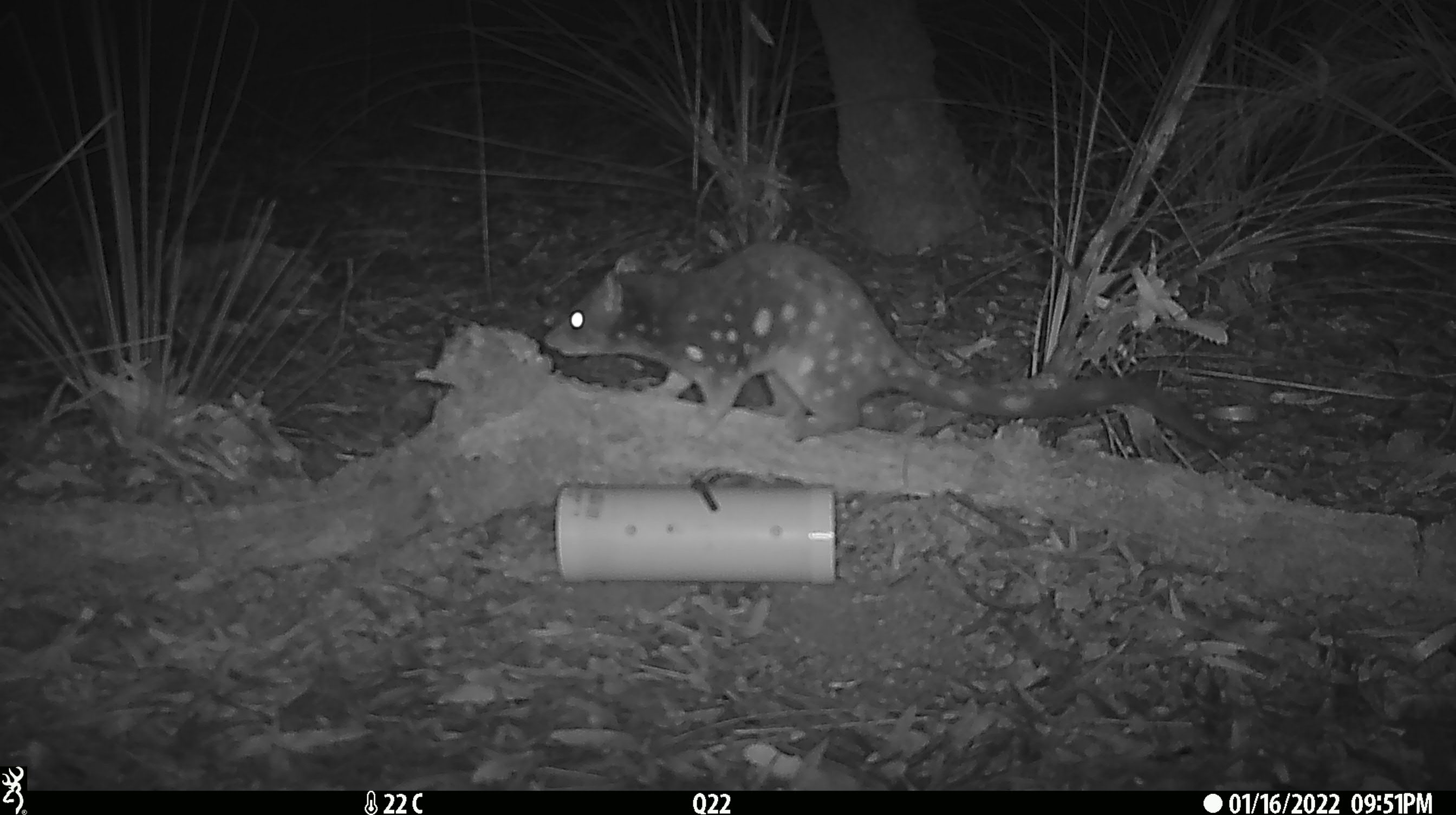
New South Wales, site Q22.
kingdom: Animalia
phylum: Chordata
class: Mammalia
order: Dasyuromorphia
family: Dasyuridae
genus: Dasyurus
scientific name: Dasyurus maculatus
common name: spotted-tailed quoll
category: quoll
Quoll (spotted-tailed quoll) (Dasyurus maculatus).